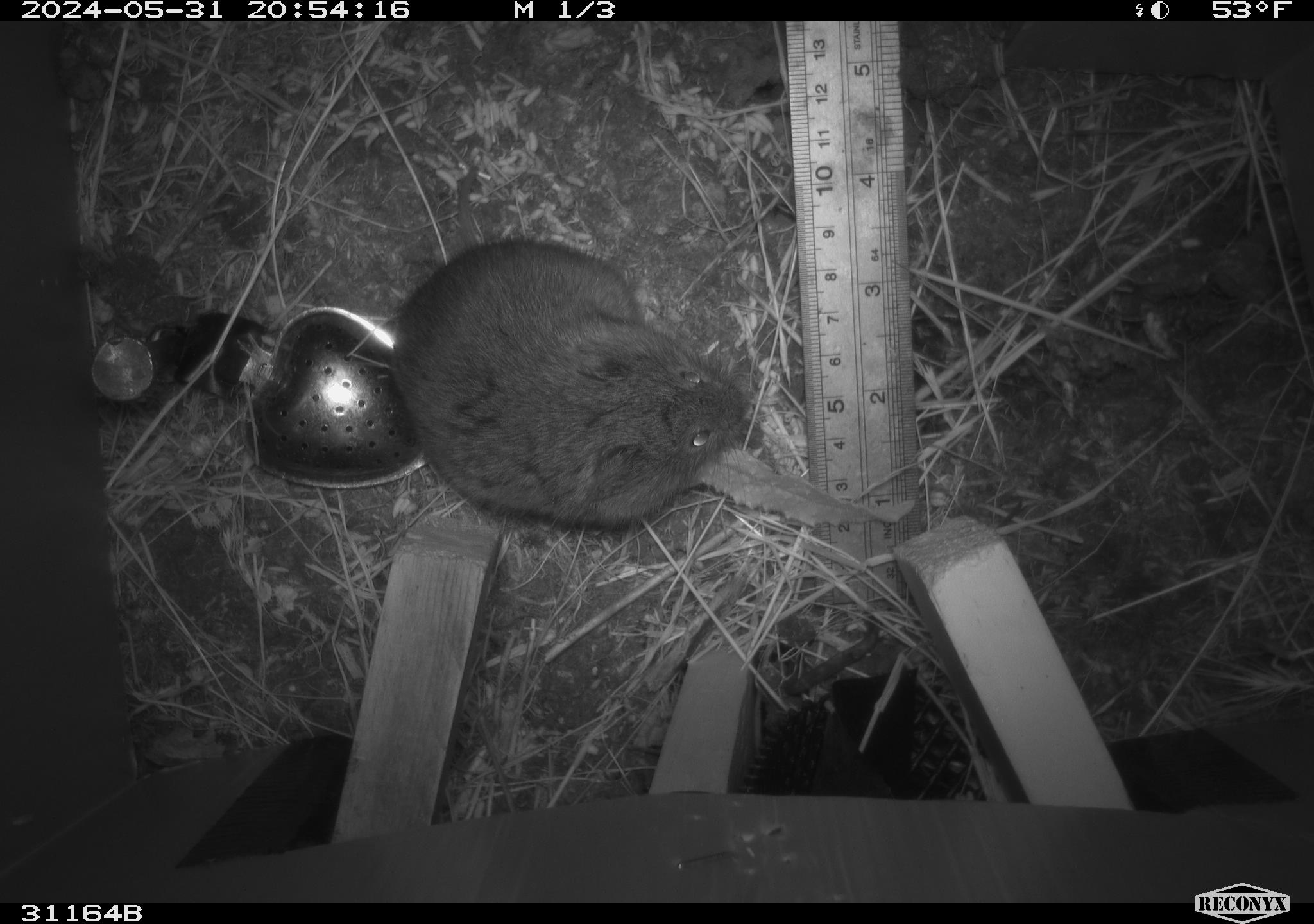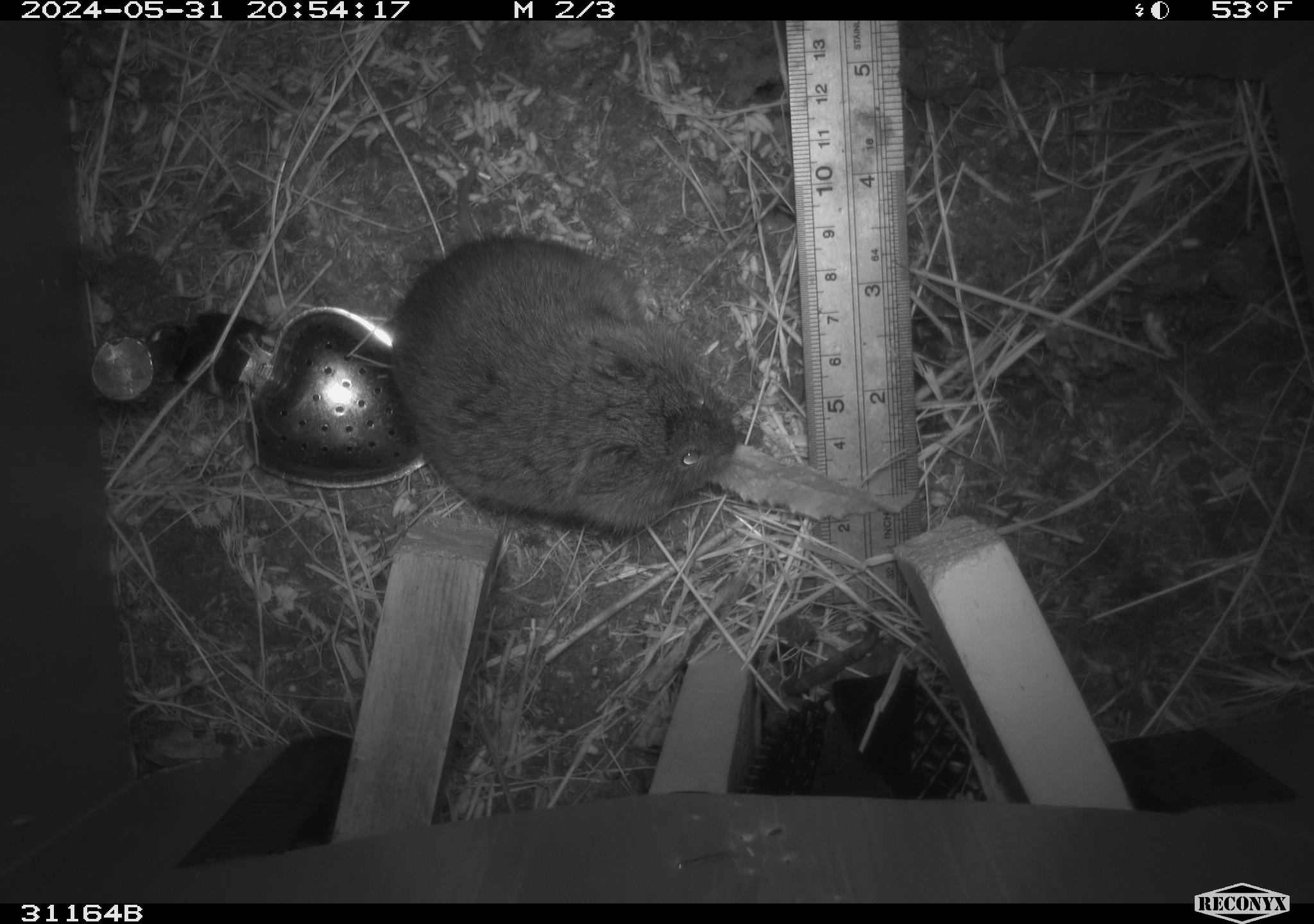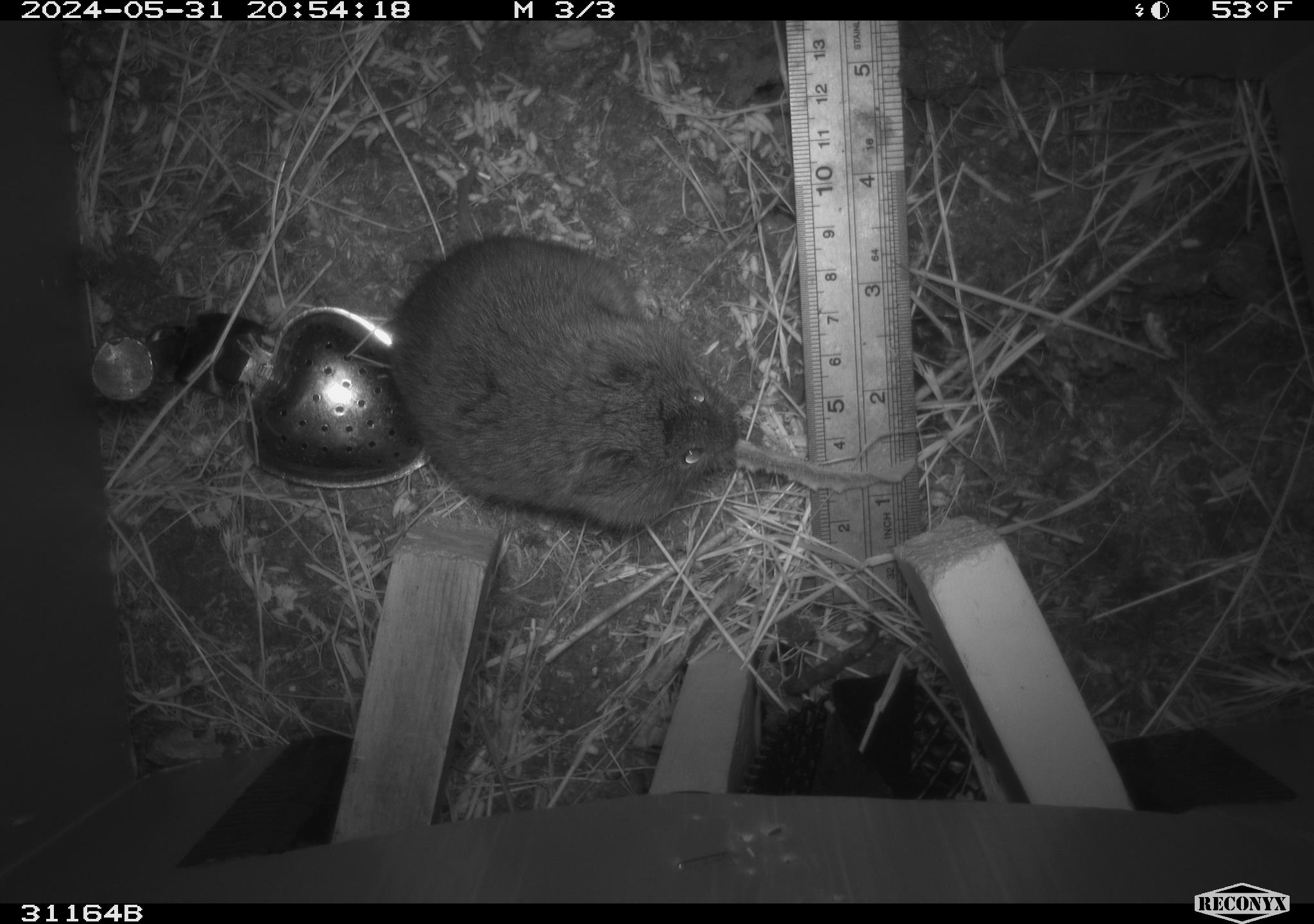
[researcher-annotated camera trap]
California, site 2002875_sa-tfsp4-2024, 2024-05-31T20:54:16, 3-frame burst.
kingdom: Animalia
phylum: Chordata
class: Mammalia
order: Rodentia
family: Cricetidae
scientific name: Arvicolinae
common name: voles, lemmings, and muskrats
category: arvicolinae subfamily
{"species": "arvicolinae subfamily (voles, lemmings, and muskrats) (Arvicolinae)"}